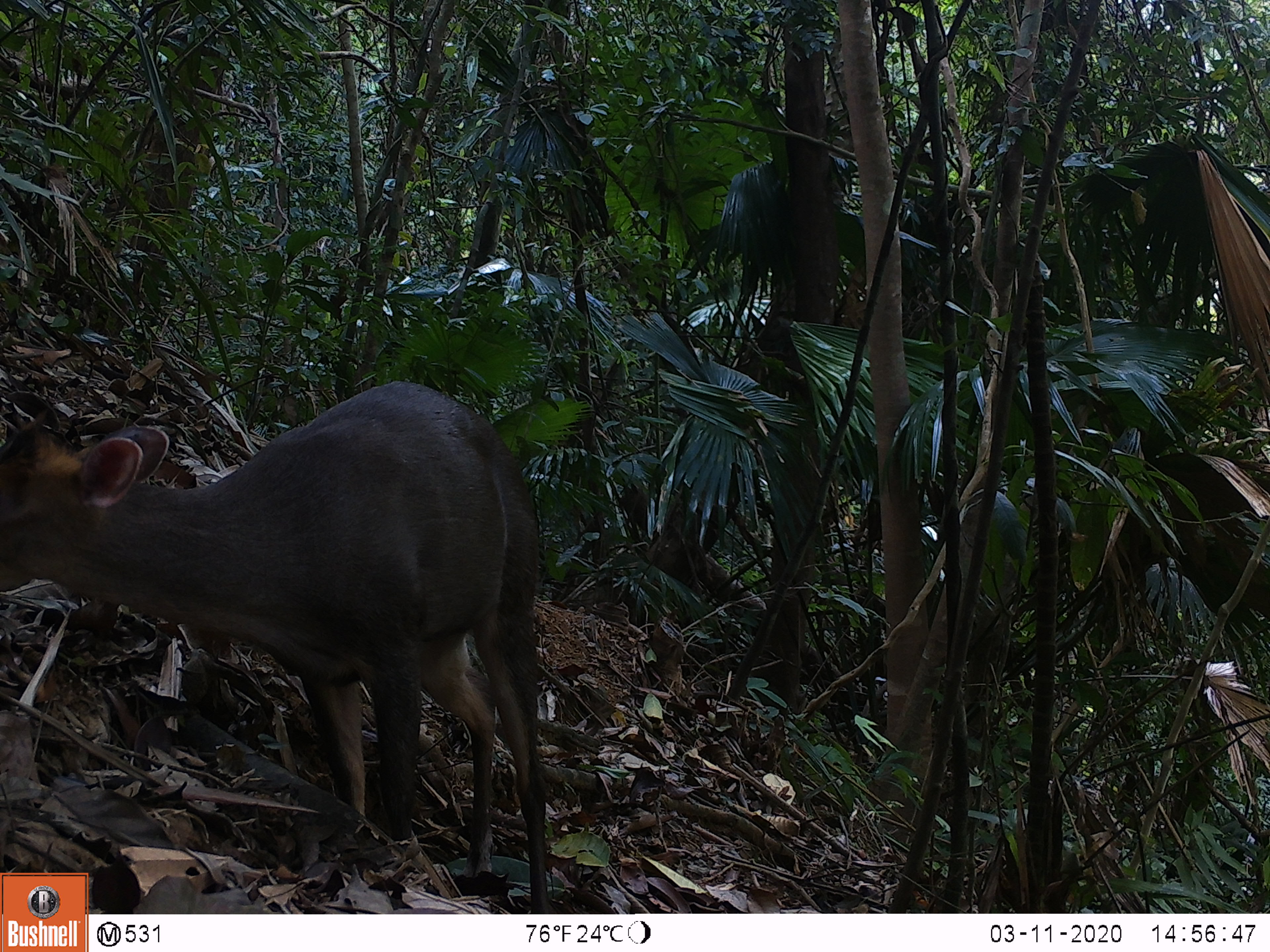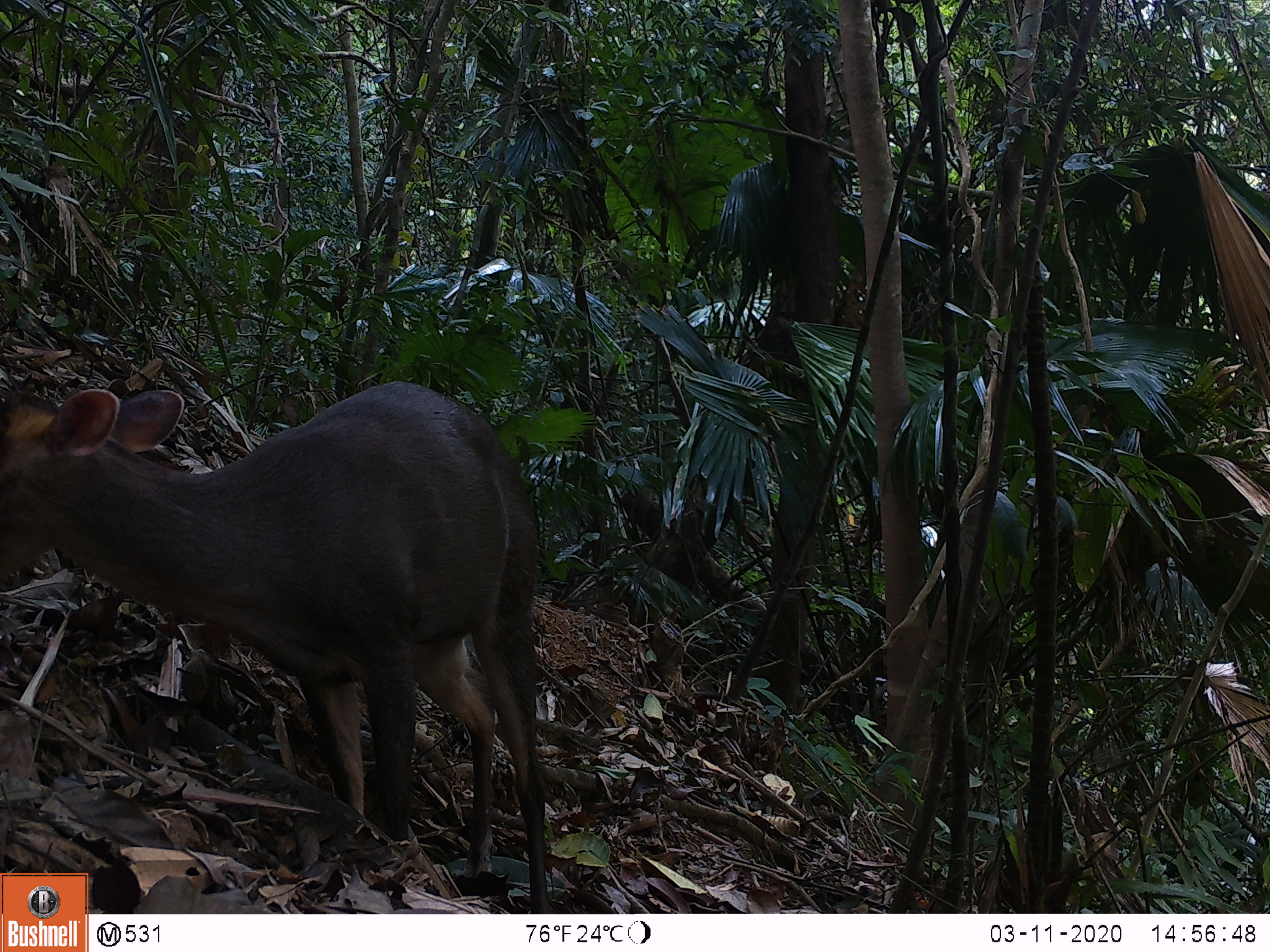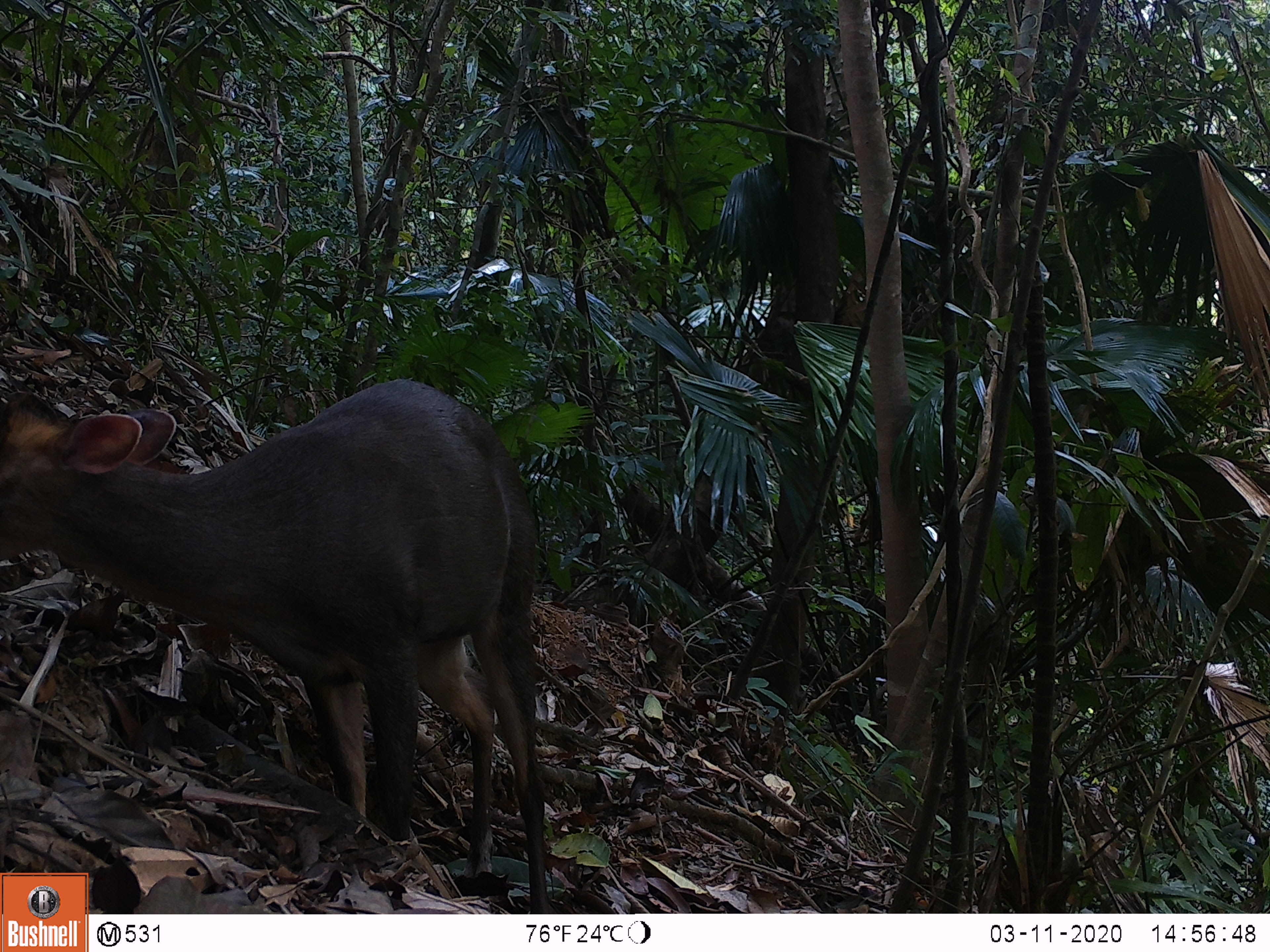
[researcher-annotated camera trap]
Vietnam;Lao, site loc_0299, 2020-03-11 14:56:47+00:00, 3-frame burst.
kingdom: Animalia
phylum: Chordata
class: Mammalia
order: Artiodactyla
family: Cervidae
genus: Muntiacus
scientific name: Muntiacus rooseveltorum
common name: roosevelt's muntjac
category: roosevelts muntjac group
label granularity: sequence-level